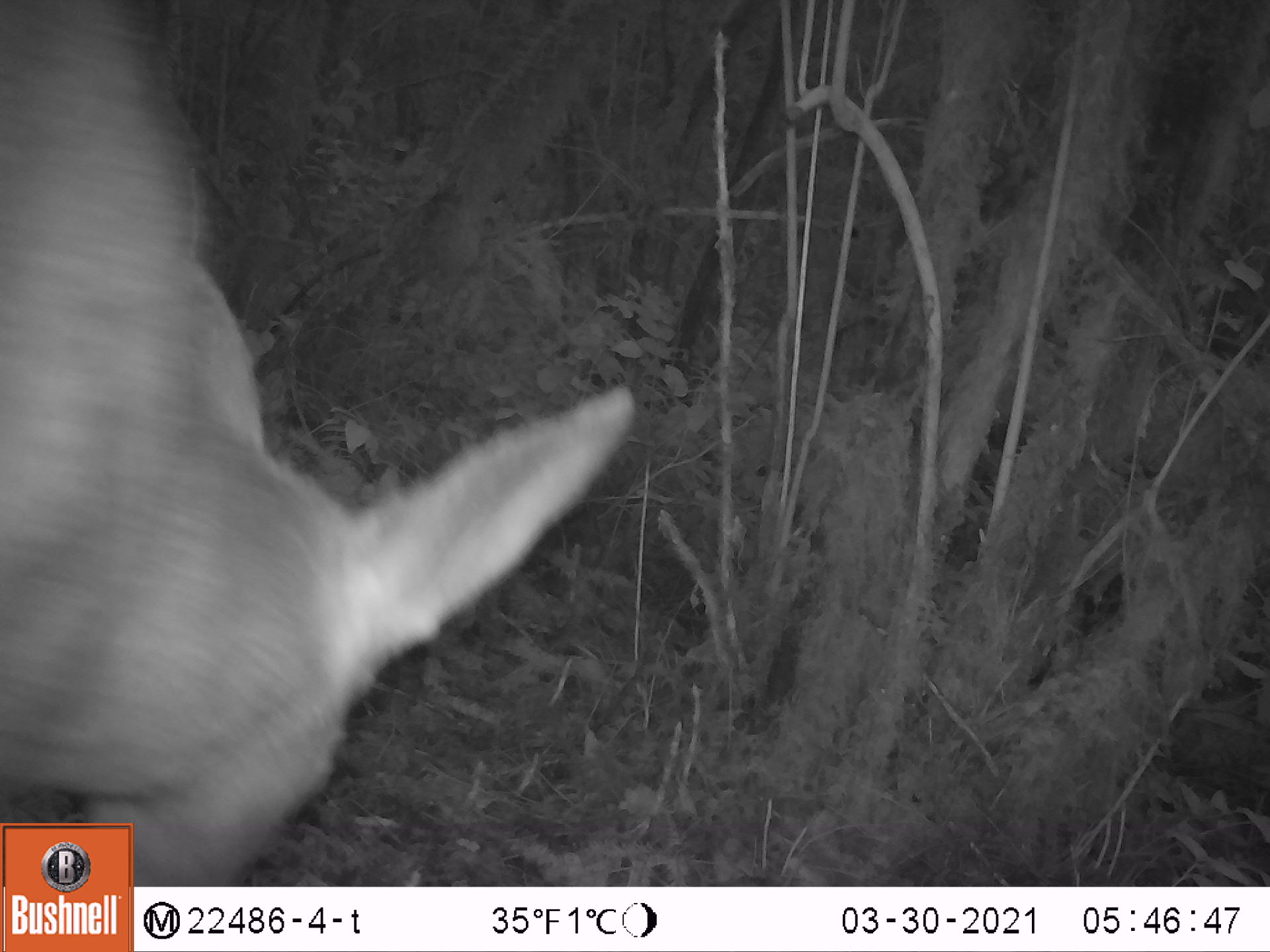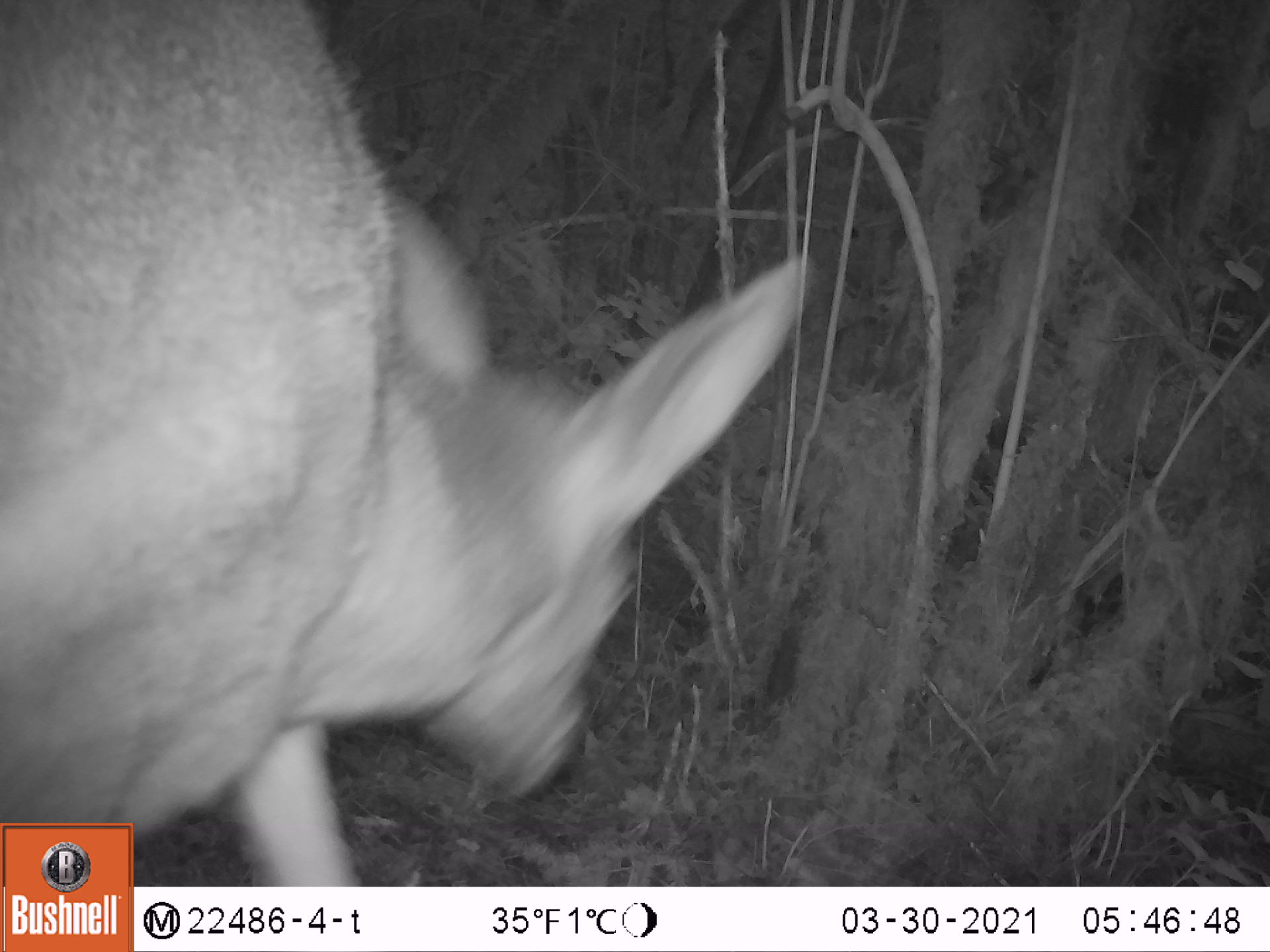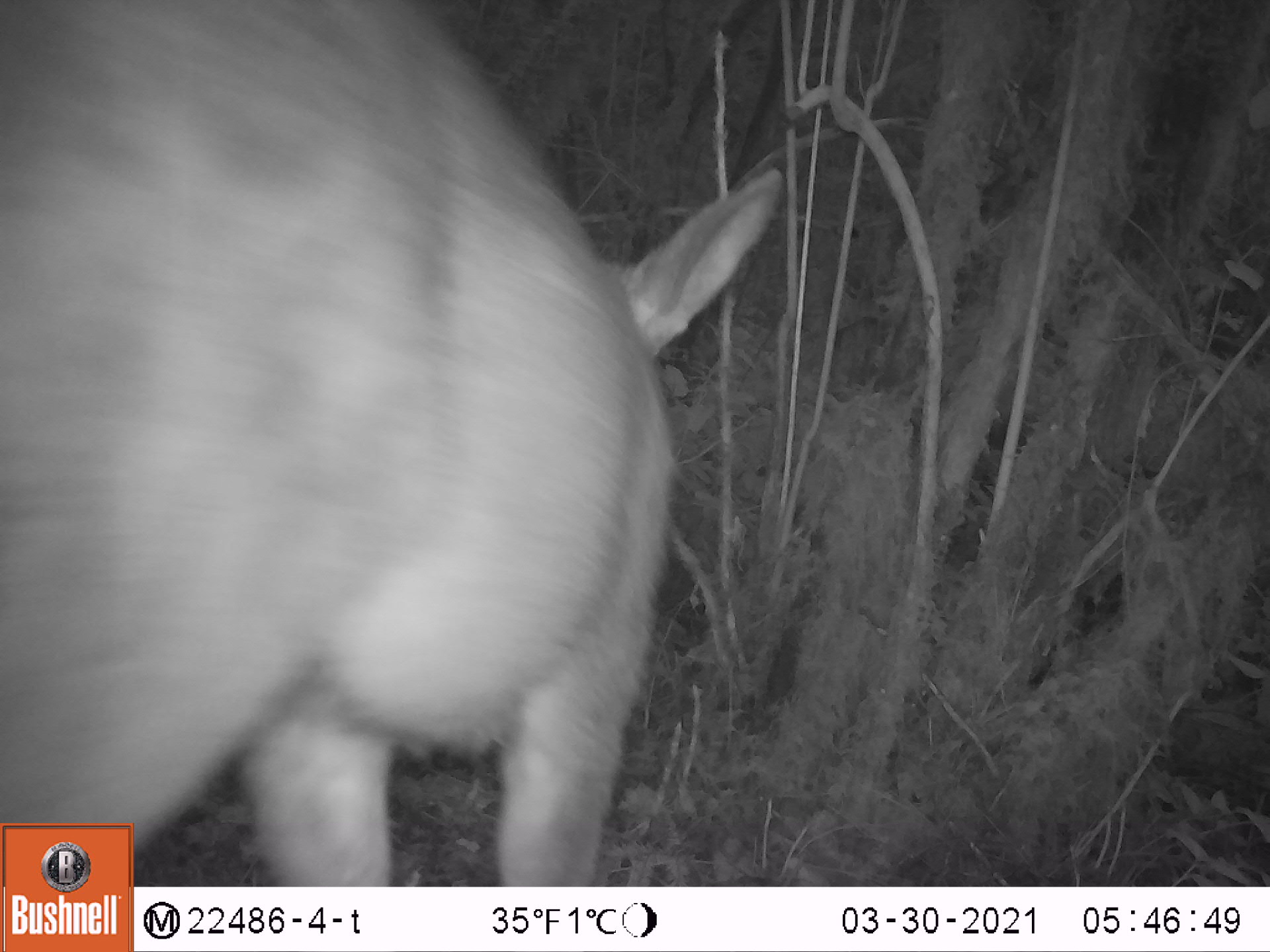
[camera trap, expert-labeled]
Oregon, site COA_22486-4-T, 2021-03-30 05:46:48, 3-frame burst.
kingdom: Animalia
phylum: Chordata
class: Mammalia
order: Artiodactyla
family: Cervidae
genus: Odocoileus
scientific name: Odocoileus hemionus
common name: black-tailed deer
Black-tailed deer (Odocoileus hemionus).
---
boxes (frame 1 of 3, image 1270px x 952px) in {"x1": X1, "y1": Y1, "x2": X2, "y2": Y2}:
black-tailed deer: {"x1": 2, "y1": 0, "x2": 639, "y2": 818}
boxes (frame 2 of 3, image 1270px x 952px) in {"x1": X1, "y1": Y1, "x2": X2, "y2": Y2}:
black-tailed deer: {"x1": 1, "y1": 0, "x2": 832, "y2": 819}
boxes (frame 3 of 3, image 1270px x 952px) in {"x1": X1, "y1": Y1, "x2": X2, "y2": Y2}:
black-tailed deer: {"x1": 3, "y1": 0, "x2": 792, "y2": 818}